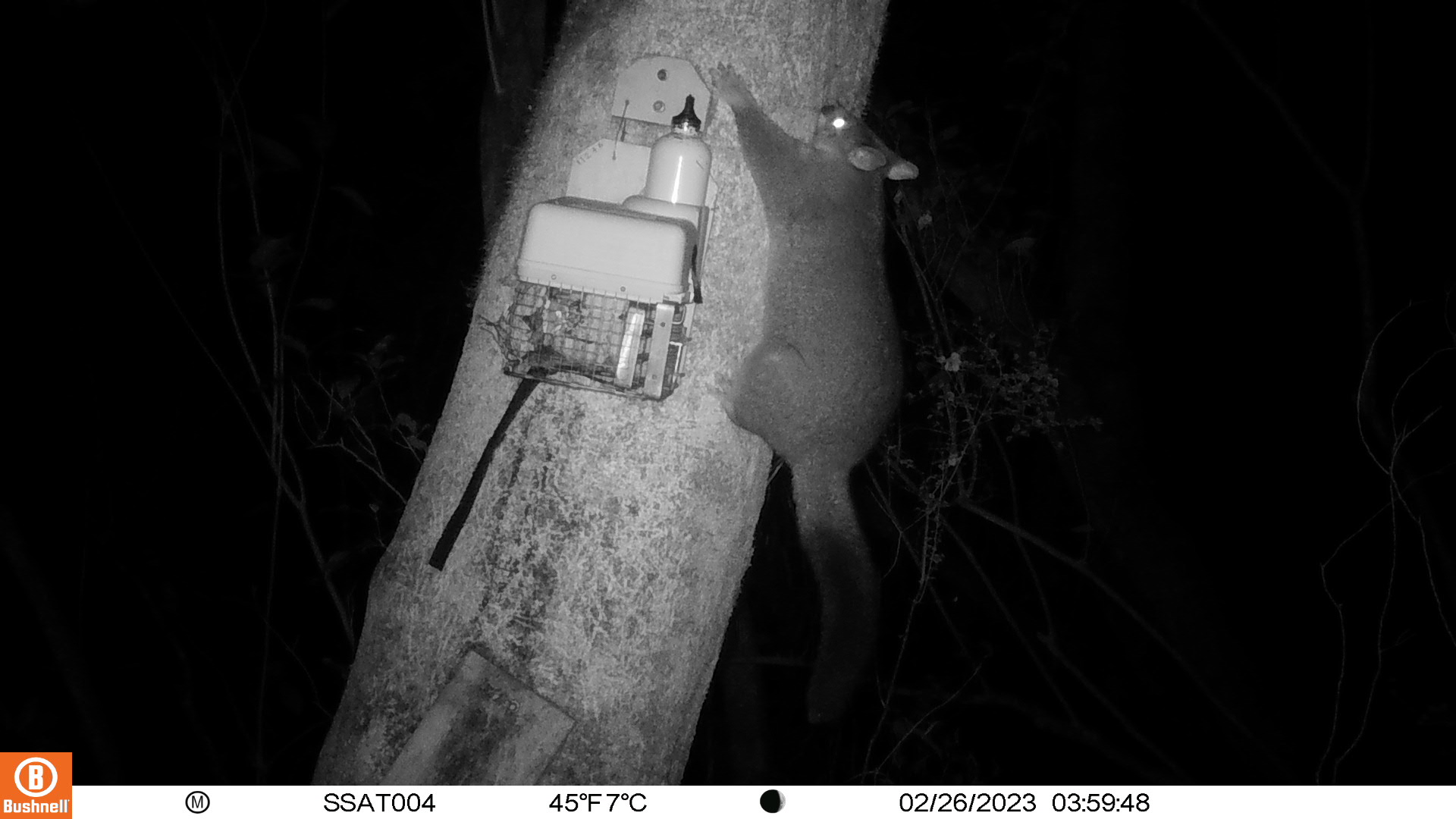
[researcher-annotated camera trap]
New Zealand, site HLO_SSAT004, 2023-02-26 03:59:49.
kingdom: Animalia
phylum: Chordata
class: Mammalia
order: Diprotodontia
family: Phalangeridae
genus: Trichosurus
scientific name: Trichosurus vulpecula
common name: common brushtail possum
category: possum